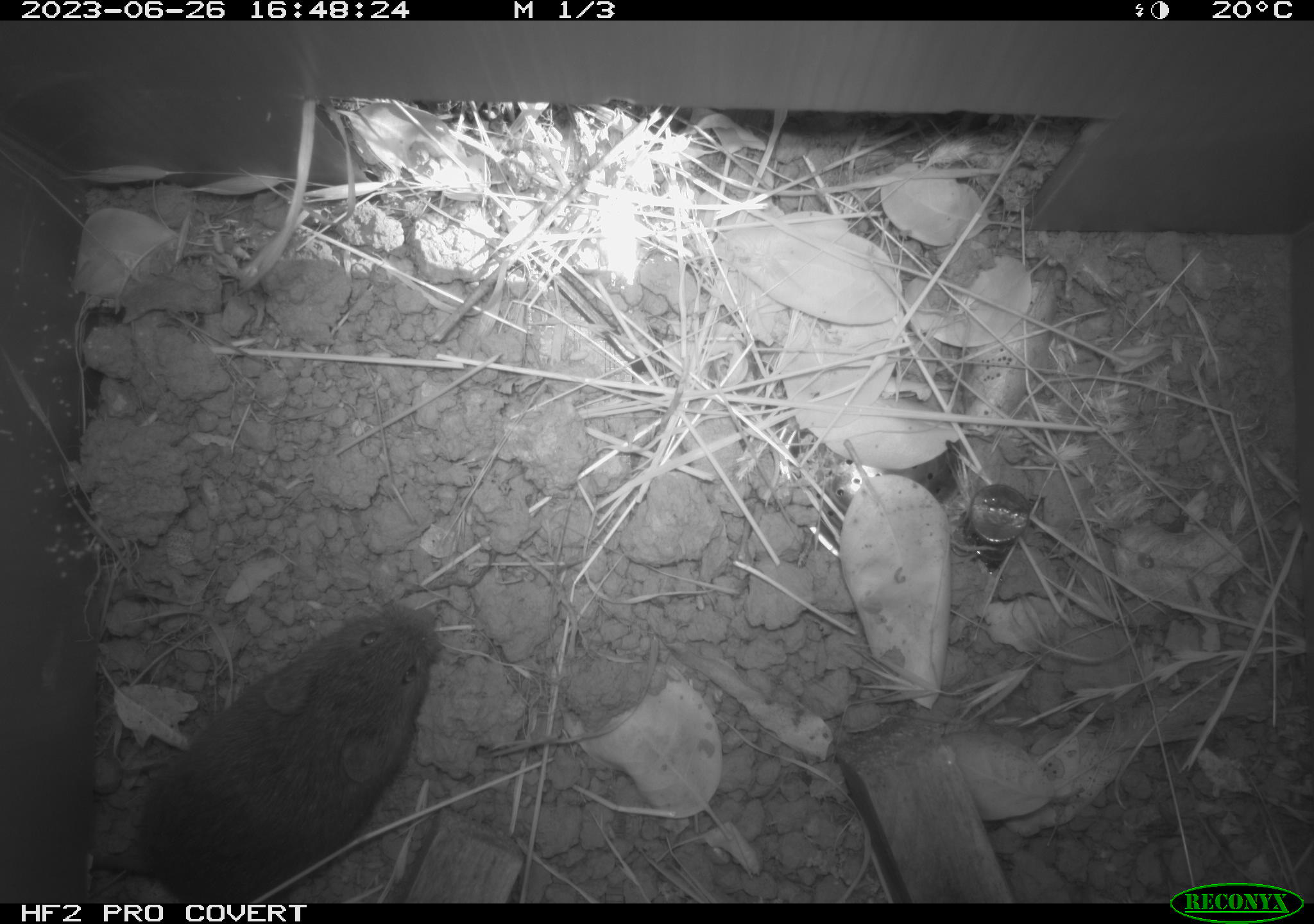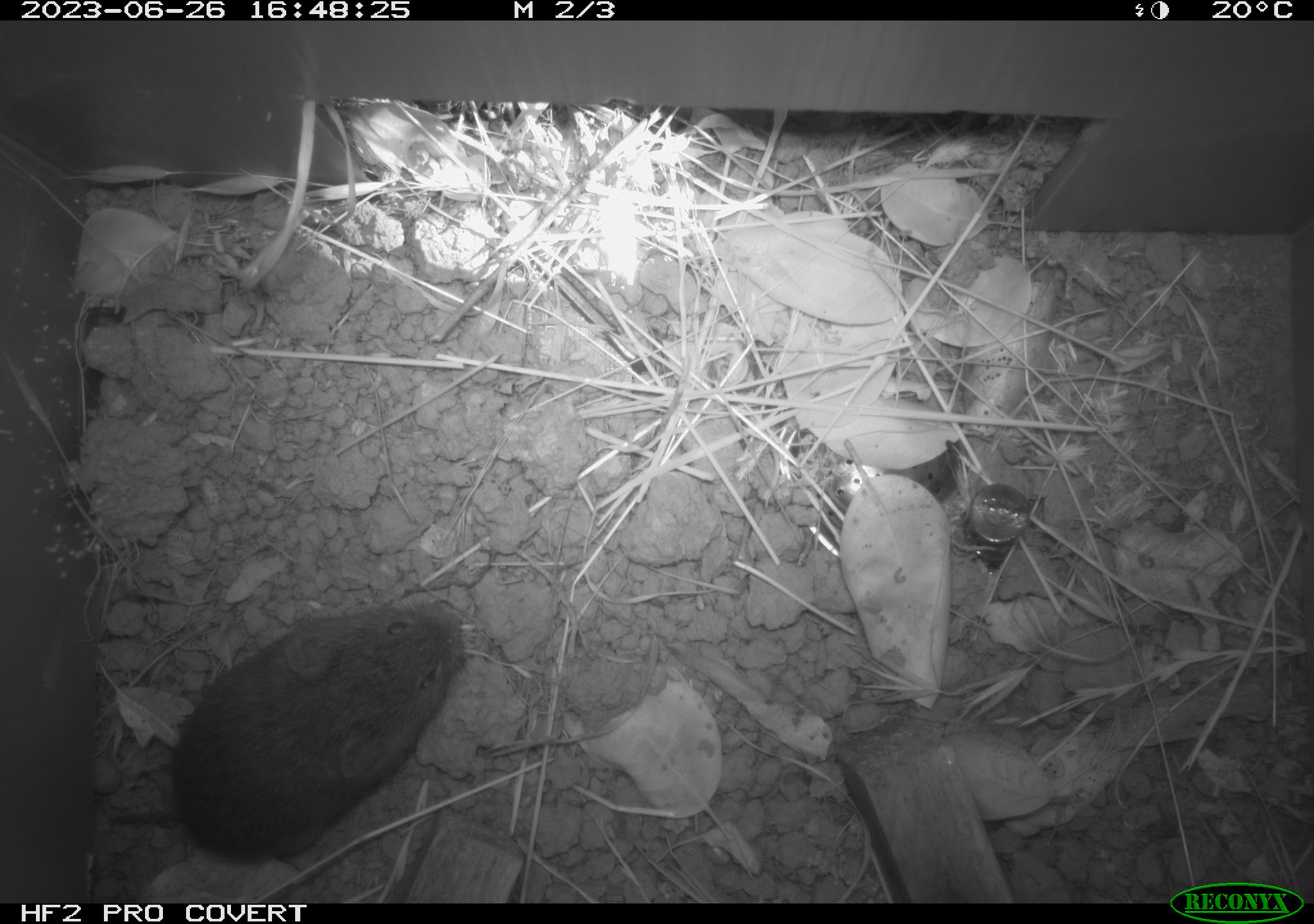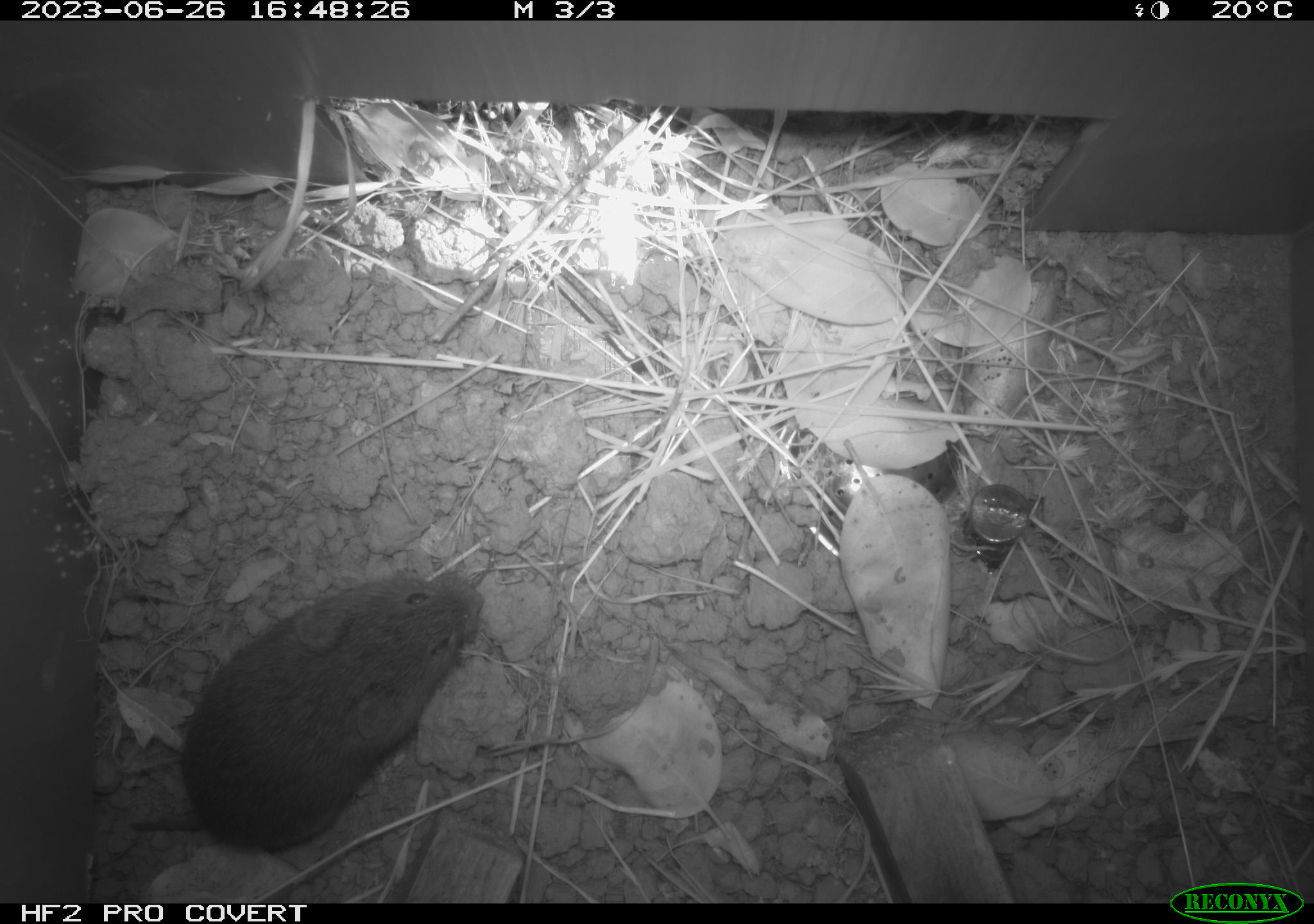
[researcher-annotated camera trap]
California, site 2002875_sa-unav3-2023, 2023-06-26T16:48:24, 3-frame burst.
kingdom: Animalia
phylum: Chordata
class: Mammalia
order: Rodentia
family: Cricetidae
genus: Microtus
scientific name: Microtus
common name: meadow vole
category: microtus species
Microtus species (meadow vole) (Microtus).